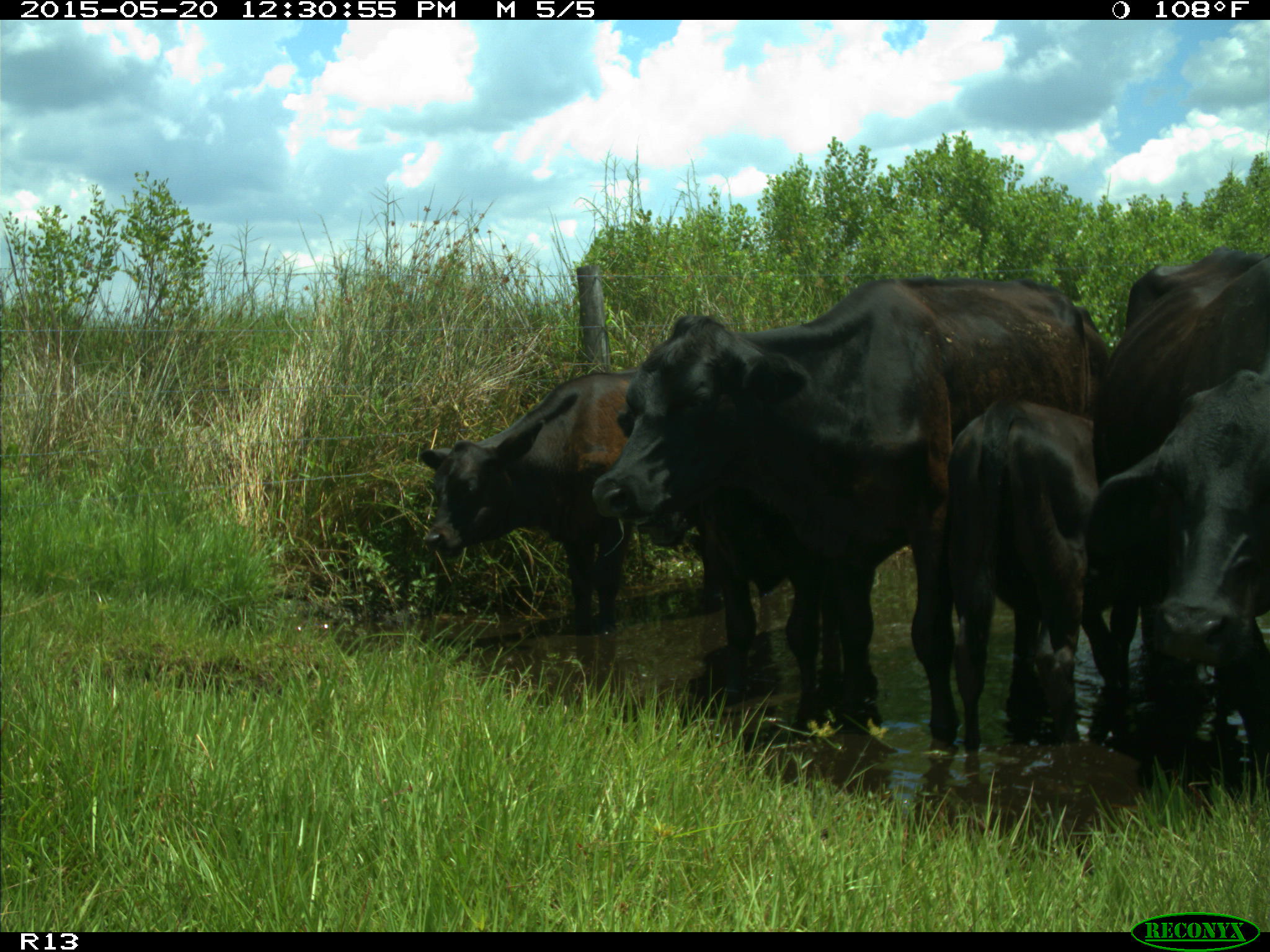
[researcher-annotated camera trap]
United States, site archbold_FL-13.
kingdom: Animalia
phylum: Chordata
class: Mammalia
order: Artiodactyla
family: Bovidae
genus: Bos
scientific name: Bos taurus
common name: domestic cow